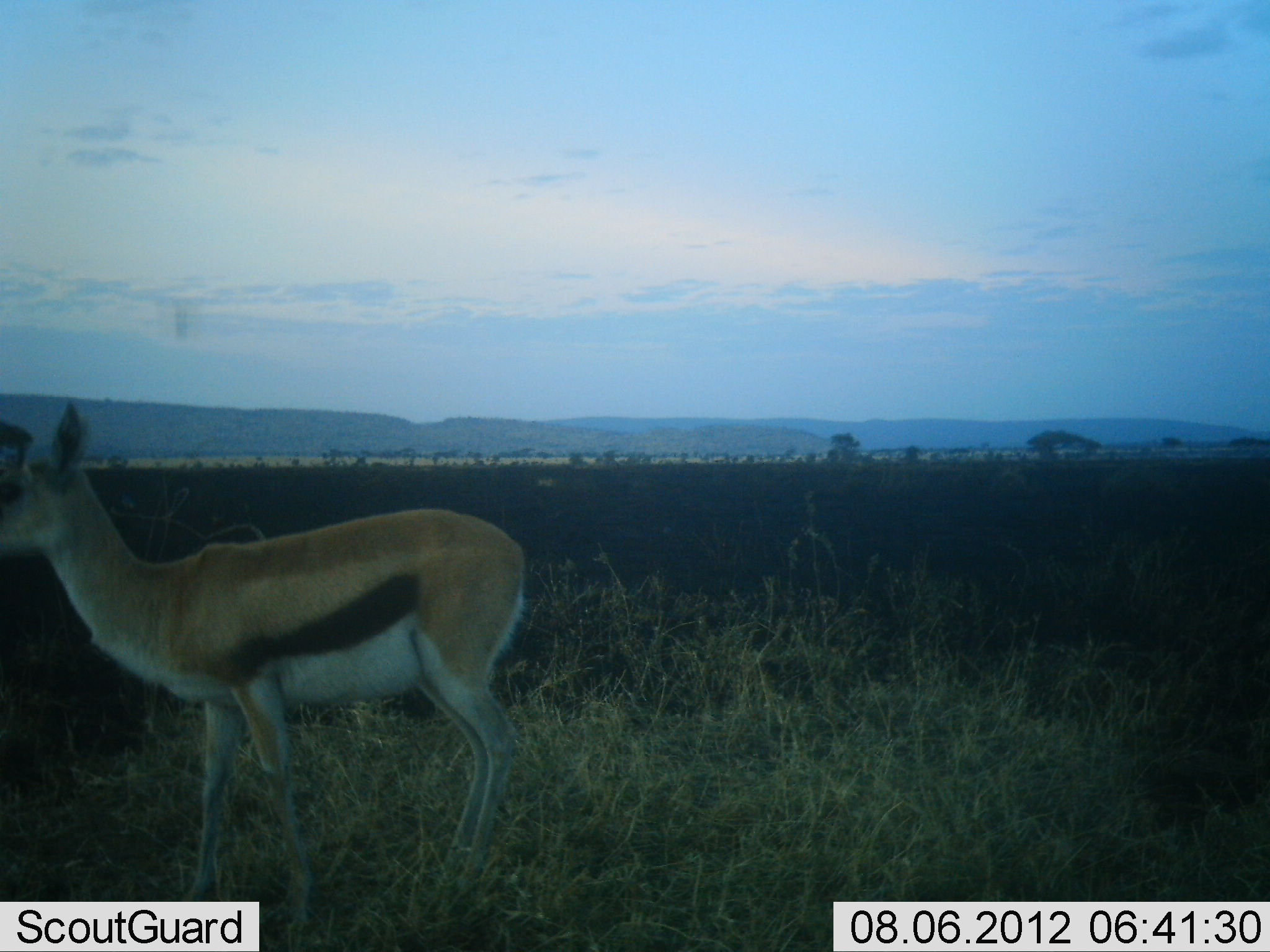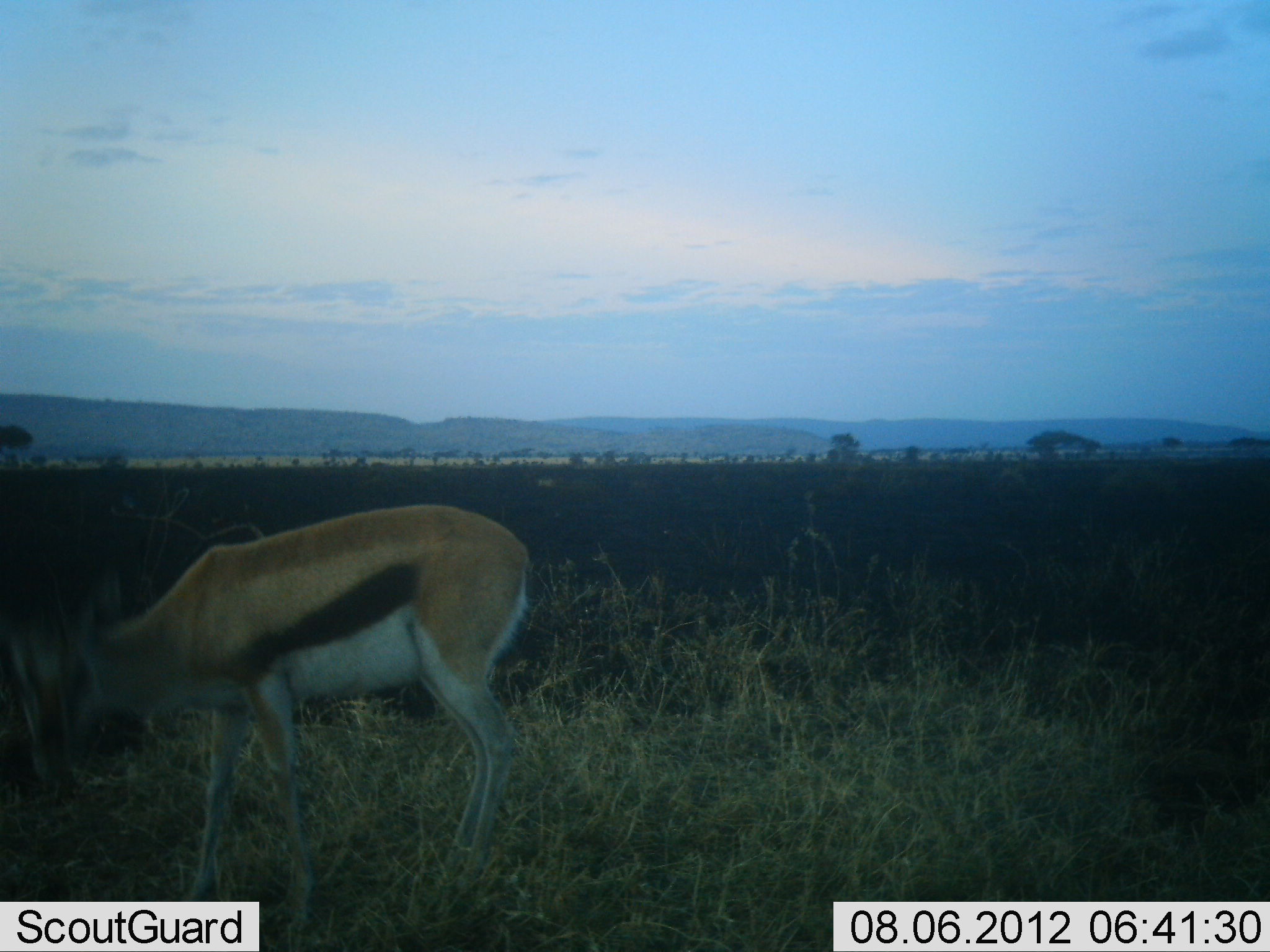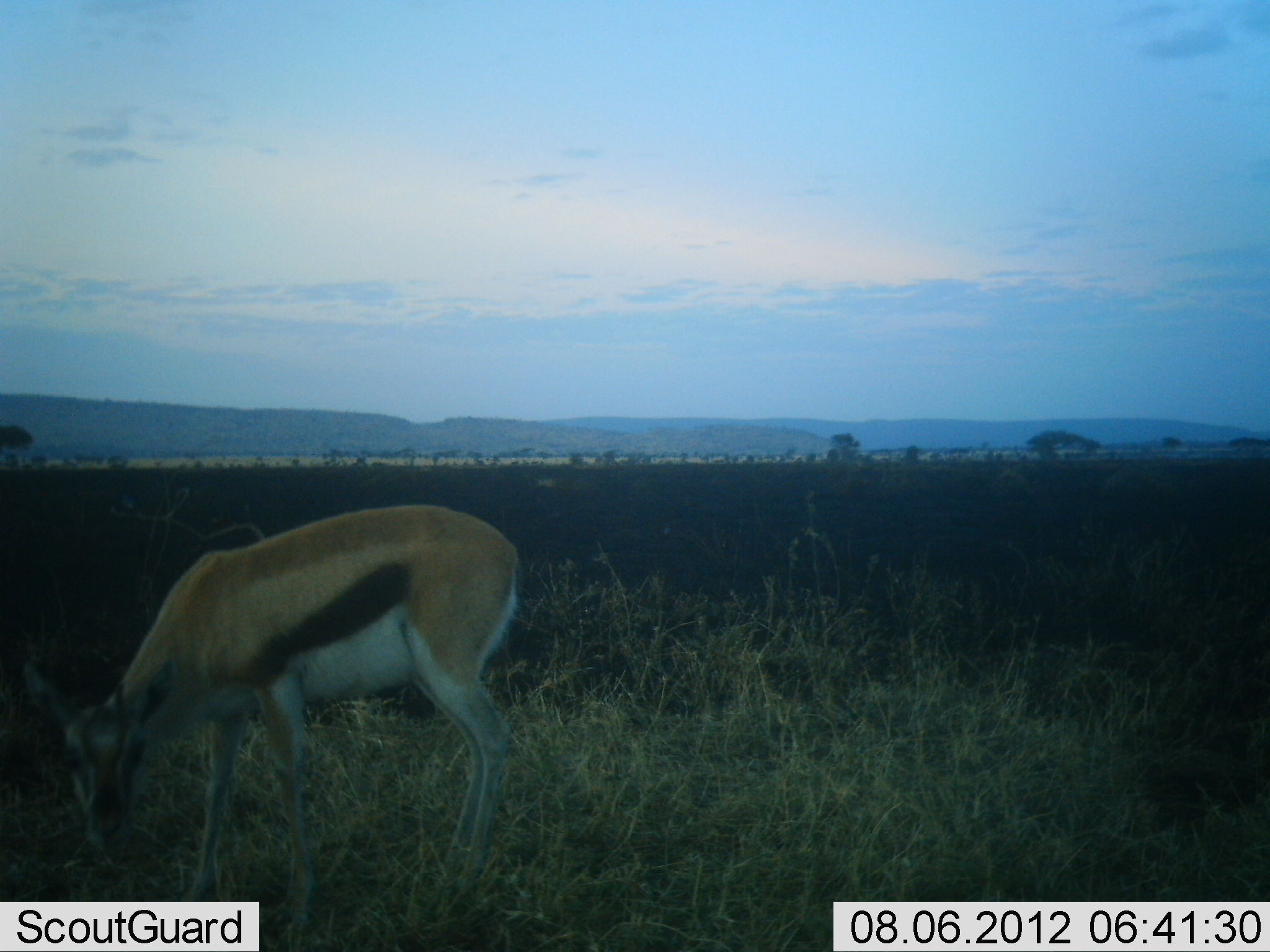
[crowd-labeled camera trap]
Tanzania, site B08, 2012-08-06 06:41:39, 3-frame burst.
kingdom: Animalia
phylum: Chordata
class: Mammalia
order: Artiodactyla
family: Bovidae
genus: Eudorcas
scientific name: Eudorcas thomsonii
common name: thomson's gazelle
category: gazellethomsons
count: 1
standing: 40%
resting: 0%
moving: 10%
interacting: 0%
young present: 0%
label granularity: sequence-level